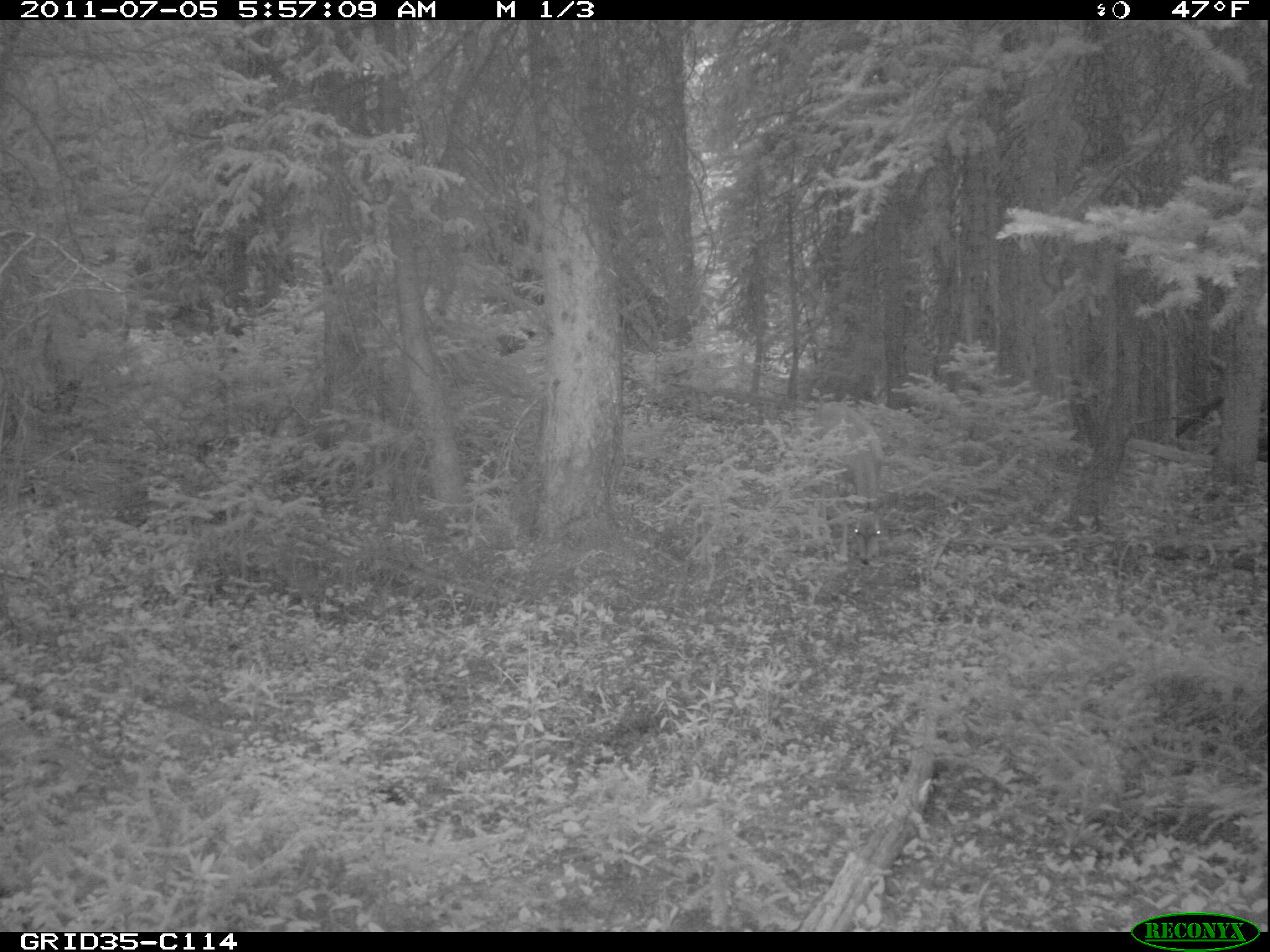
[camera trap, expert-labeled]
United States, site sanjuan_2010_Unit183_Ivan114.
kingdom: Animalia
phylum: Chordata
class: Mammalia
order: Artiodactyla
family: Cervidae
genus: Odocoileus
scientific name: Odocoileus hemionus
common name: mule deer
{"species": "Odocoileus hemionus (mule deer)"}